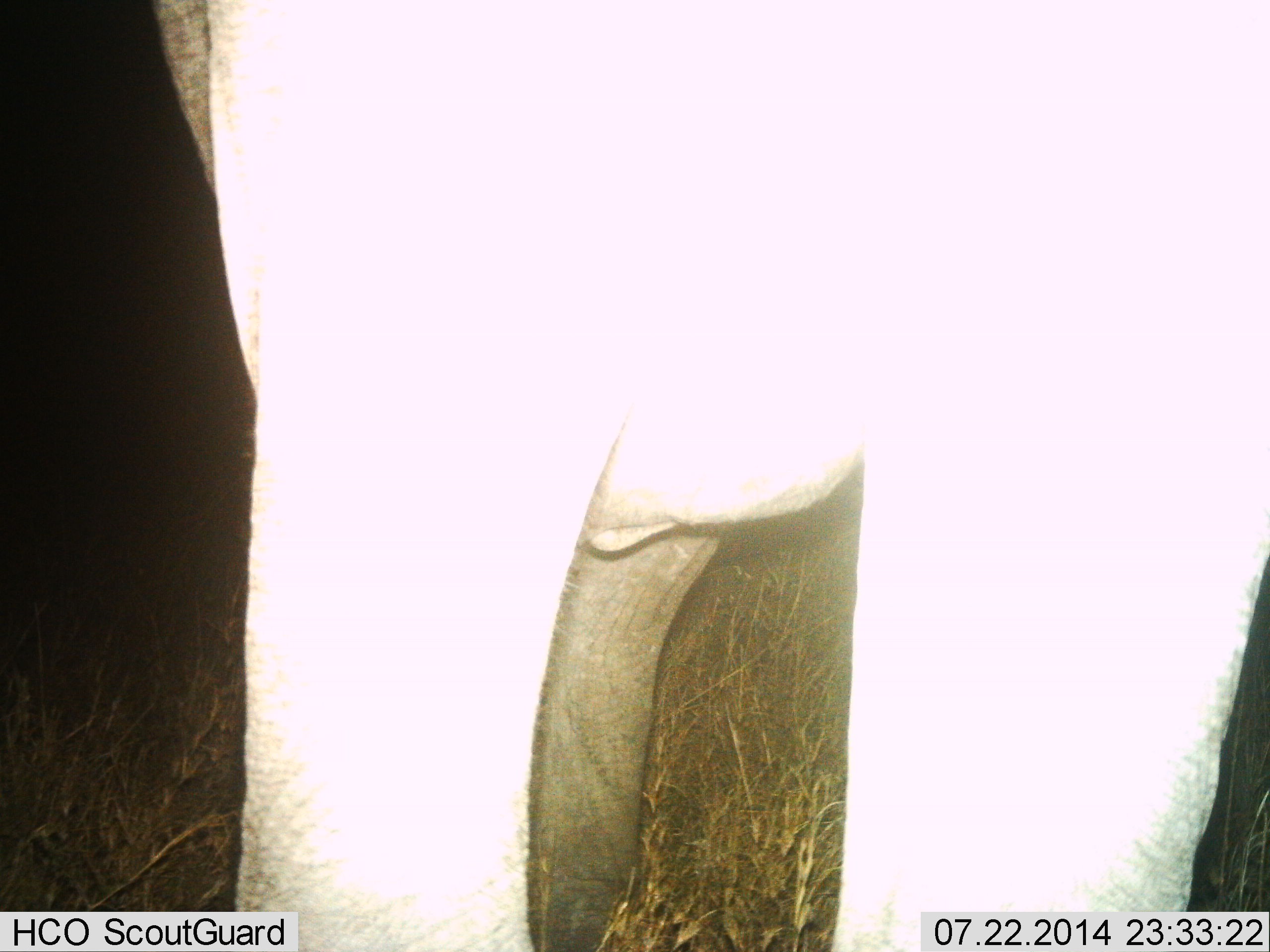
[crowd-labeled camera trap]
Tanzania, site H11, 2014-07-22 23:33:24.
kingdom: Animalia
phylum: Chordata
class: Mammalia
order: Proboscidea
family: Elephantidae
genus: Loxodonta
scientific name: Loxodonta africana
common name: african bush elephant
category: elephant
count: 1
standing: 100%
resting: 0%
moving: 0%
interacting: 0%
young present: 0%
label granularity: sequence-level